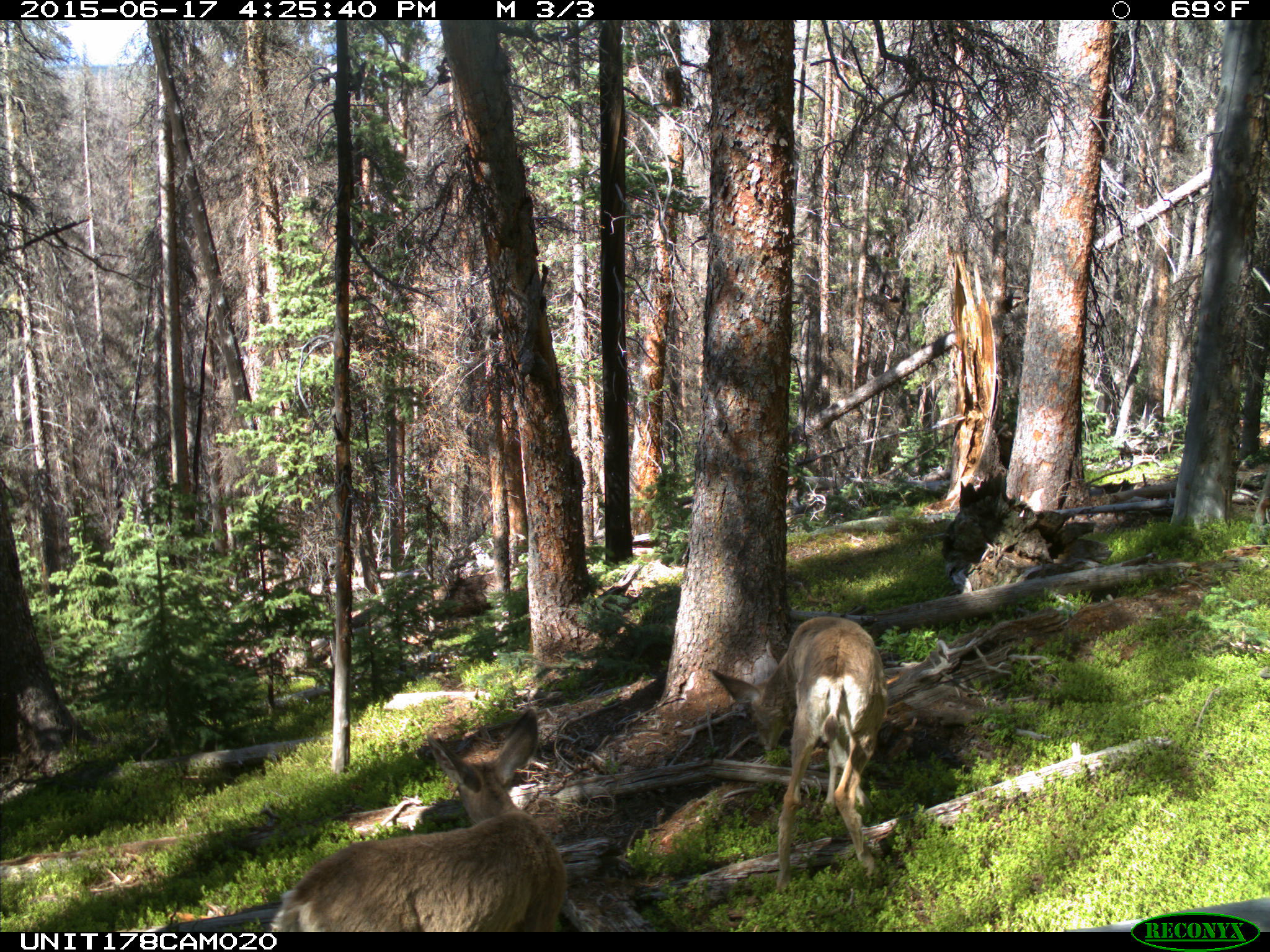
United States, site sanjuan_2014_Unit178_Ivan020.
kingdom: Animalia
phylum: Chordata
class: Mammalia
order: Artiodactyla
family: Cervidae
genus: Odocoileus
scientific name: Odocoileus hemionus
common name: mule deer